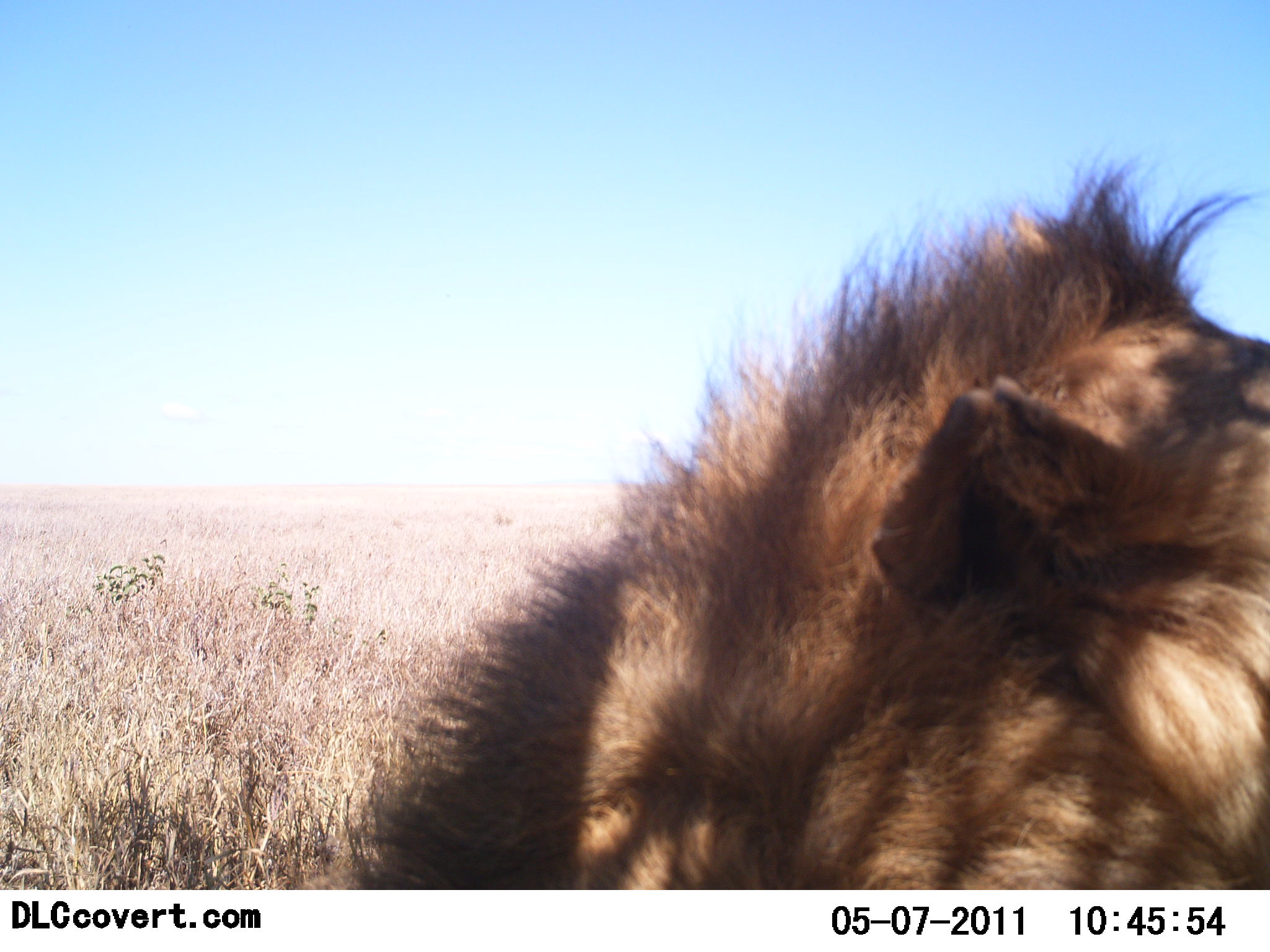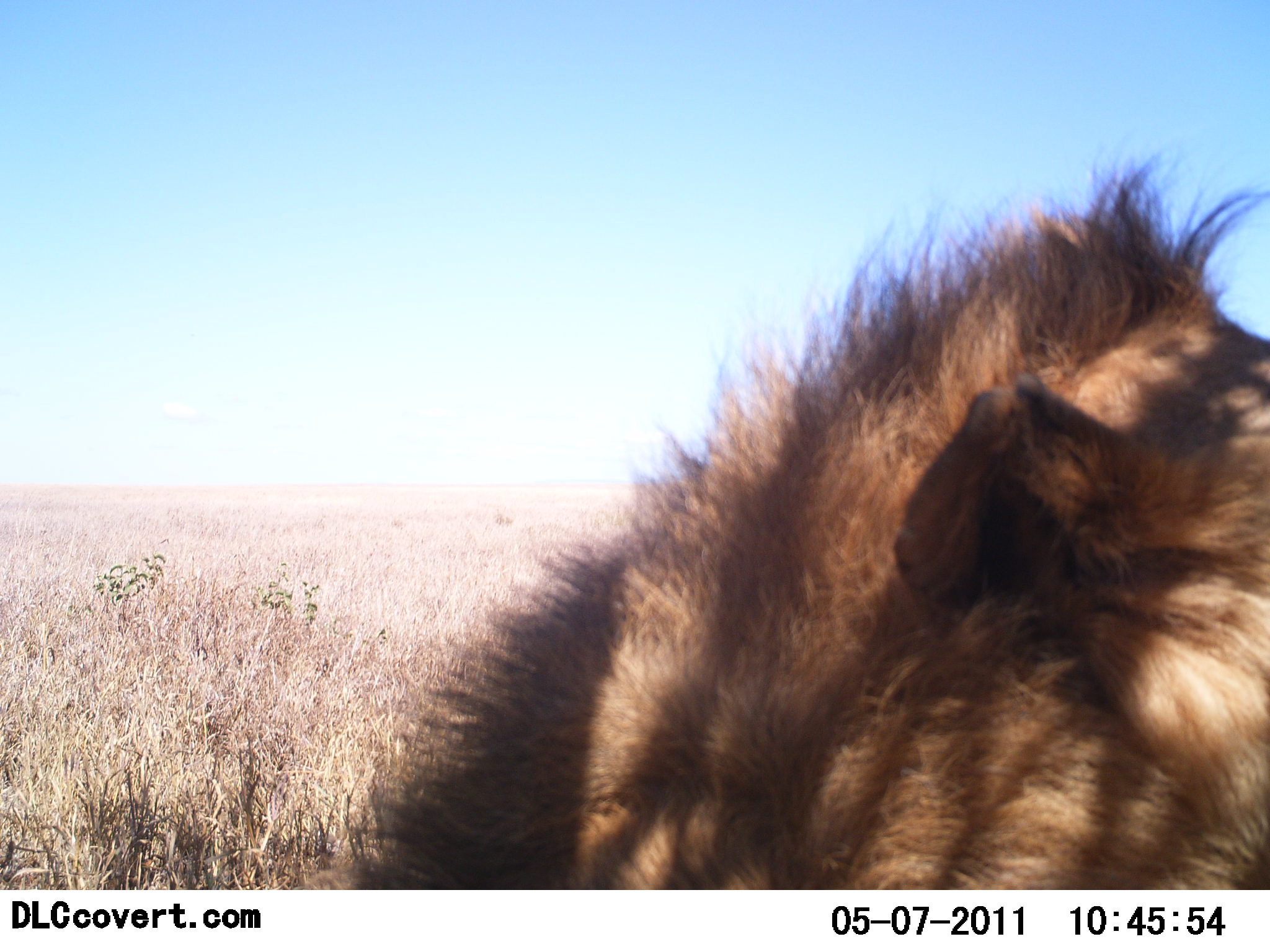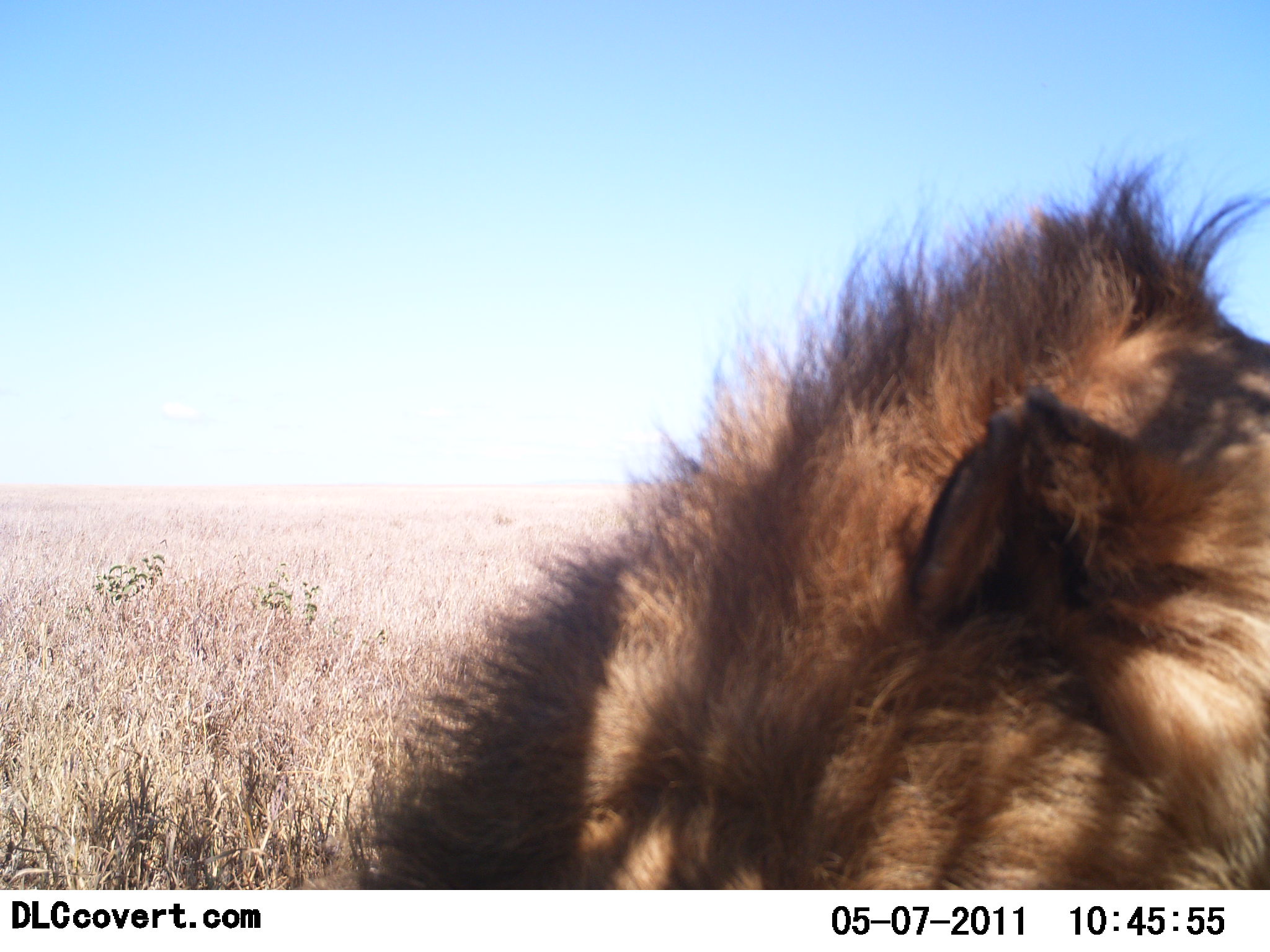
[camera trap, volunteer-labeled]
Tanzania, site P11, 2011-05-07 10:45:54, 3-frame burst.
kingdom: Animalia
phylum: Chordata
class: Mammalia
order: Carnivora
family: Felidae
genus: Panthera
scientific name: Panthera leo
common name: lion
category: lionmale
Lionmale (lion) (Panthera leo), count 1. Behavior (volunteer vote fractions): standing 18%, resting 82%, moving 0%, interacting 0%. Young present (vote fraction): 0%. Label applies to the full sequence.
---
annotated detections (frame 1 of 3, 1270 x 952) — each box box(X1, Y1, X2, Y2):
animal: box(317, 145, 1270, 888)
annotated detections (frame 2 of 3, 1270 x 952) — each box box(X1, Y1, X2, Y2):
animal: box(333, 146, 1270, 891)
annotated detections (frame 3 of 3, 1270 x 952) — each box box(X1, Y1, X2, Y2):
animal: box(350, 139, 1270, 889)